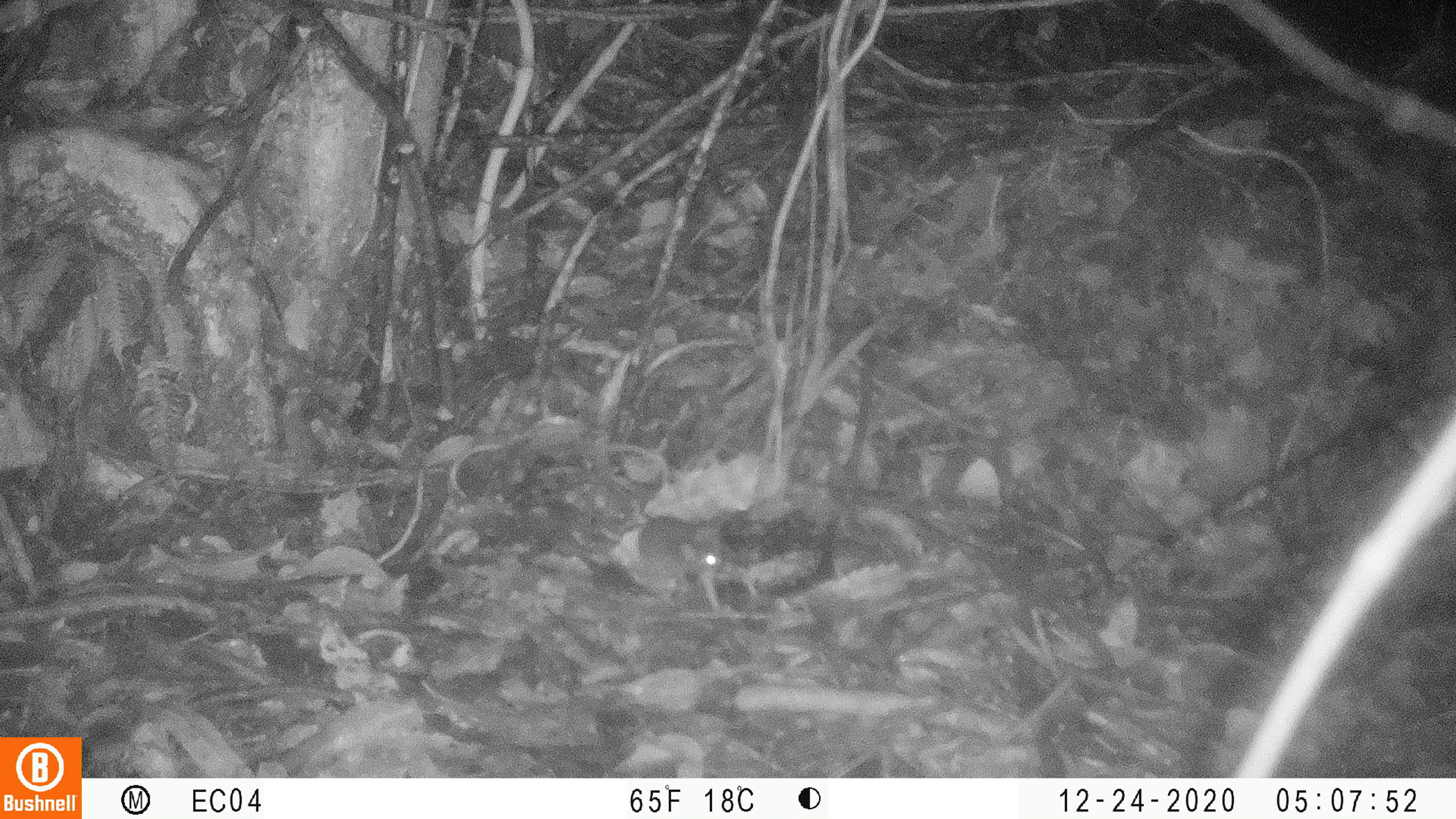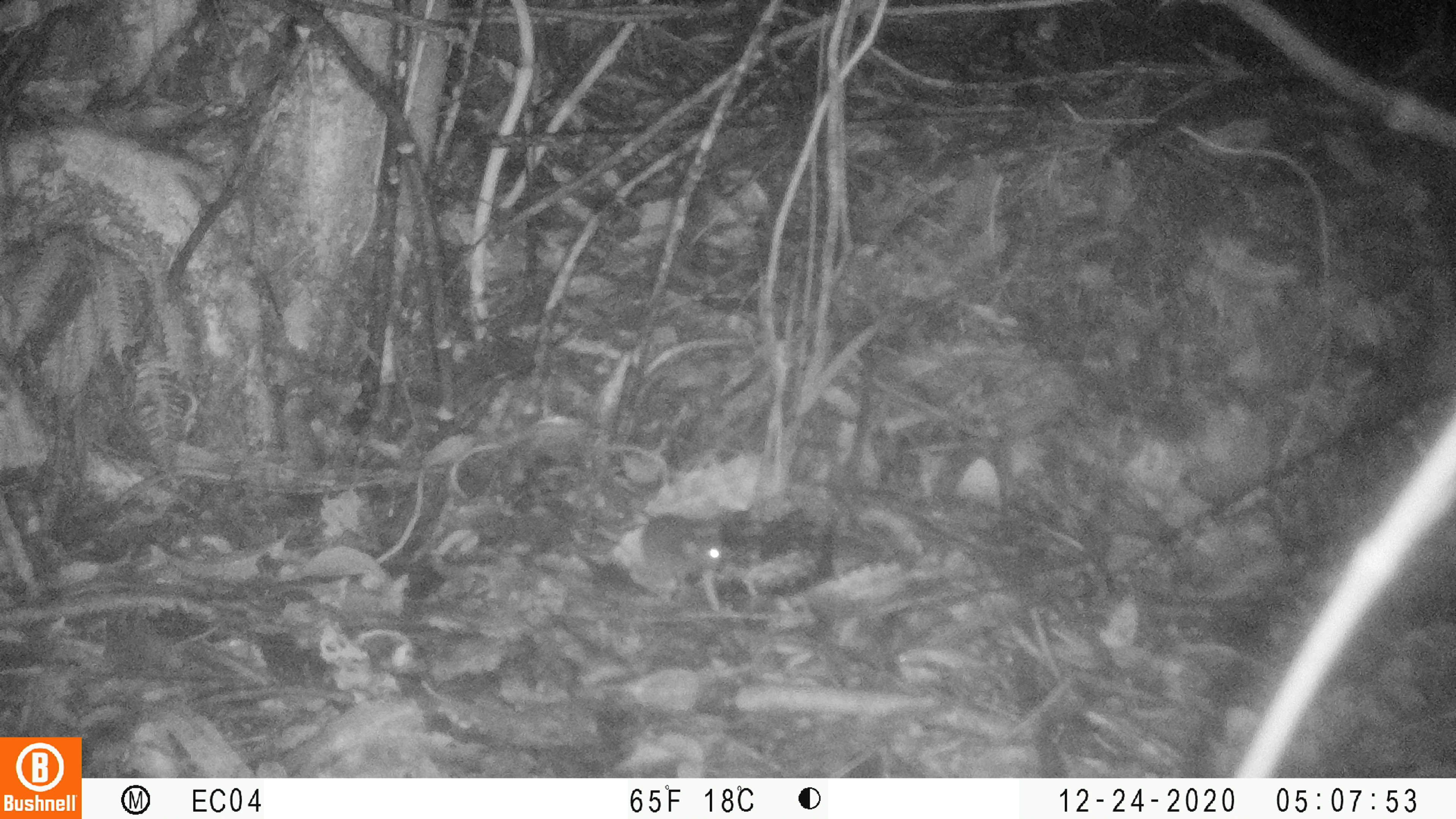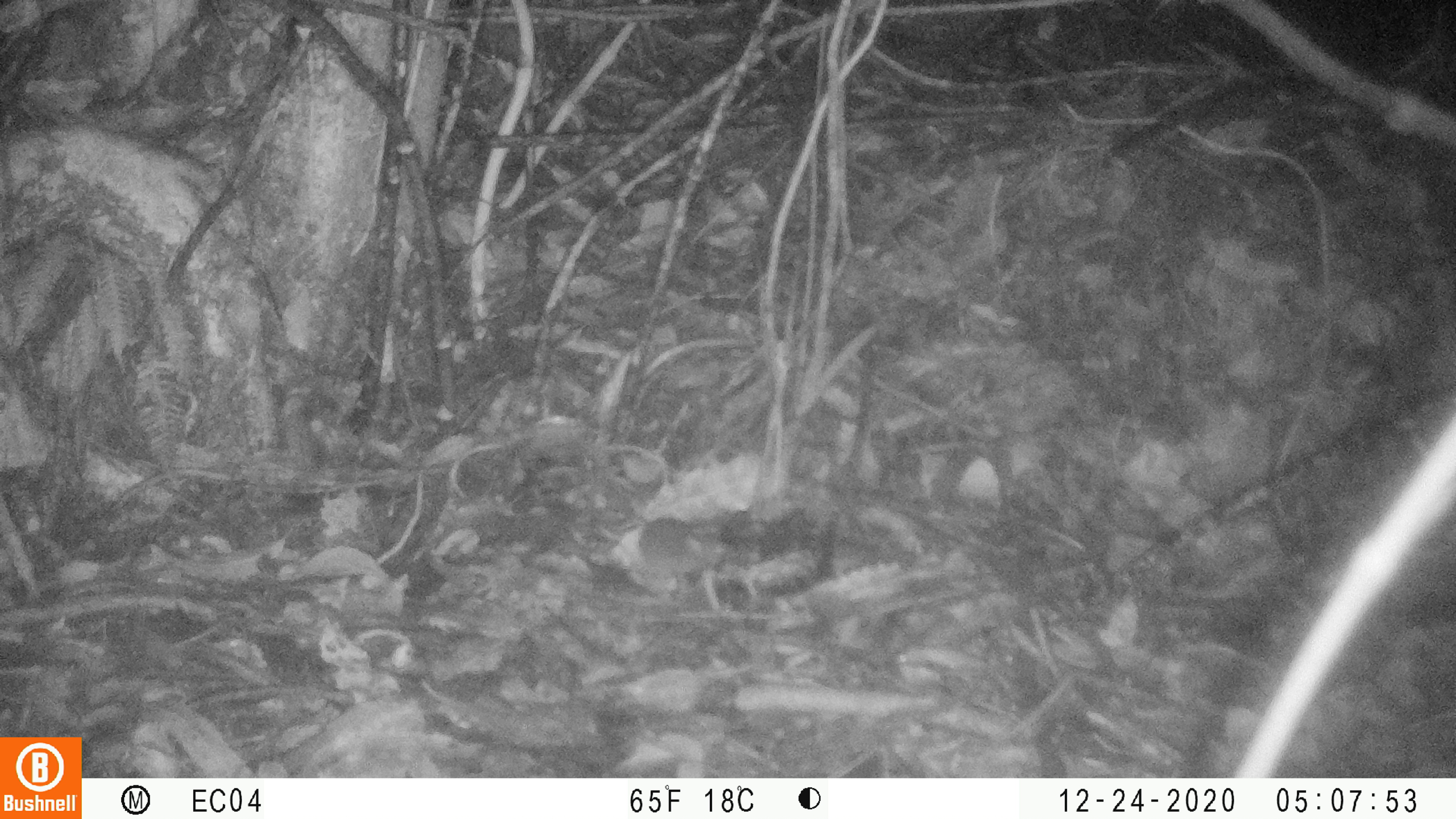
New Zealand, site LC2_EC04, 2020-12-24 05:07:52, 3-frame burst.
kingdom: Animalia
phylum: Chordata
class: Mammalia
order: Rodentia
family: Muridae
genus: Mus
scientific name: Mus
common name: mouse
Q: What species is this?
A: Mouse (Mus).